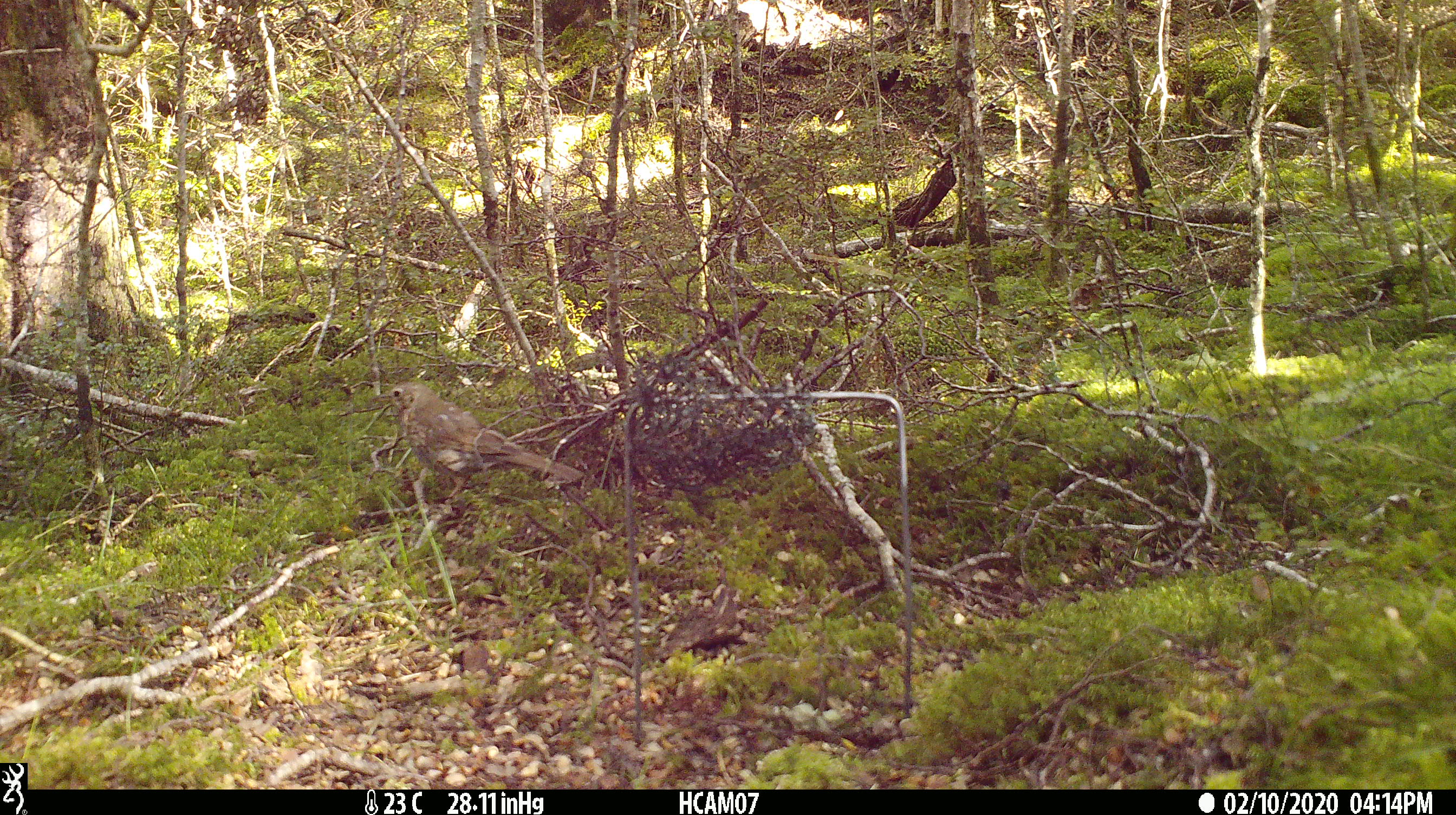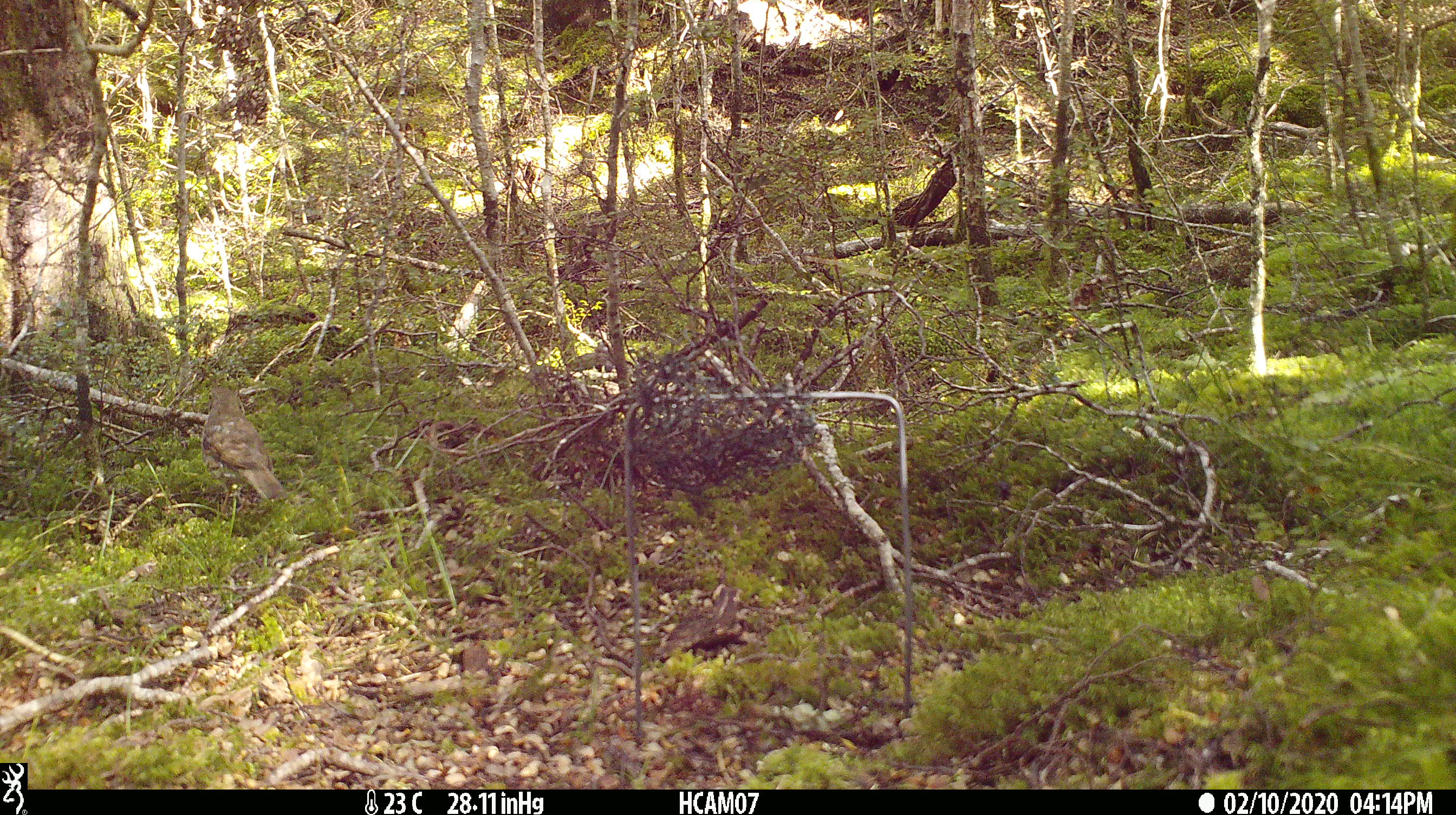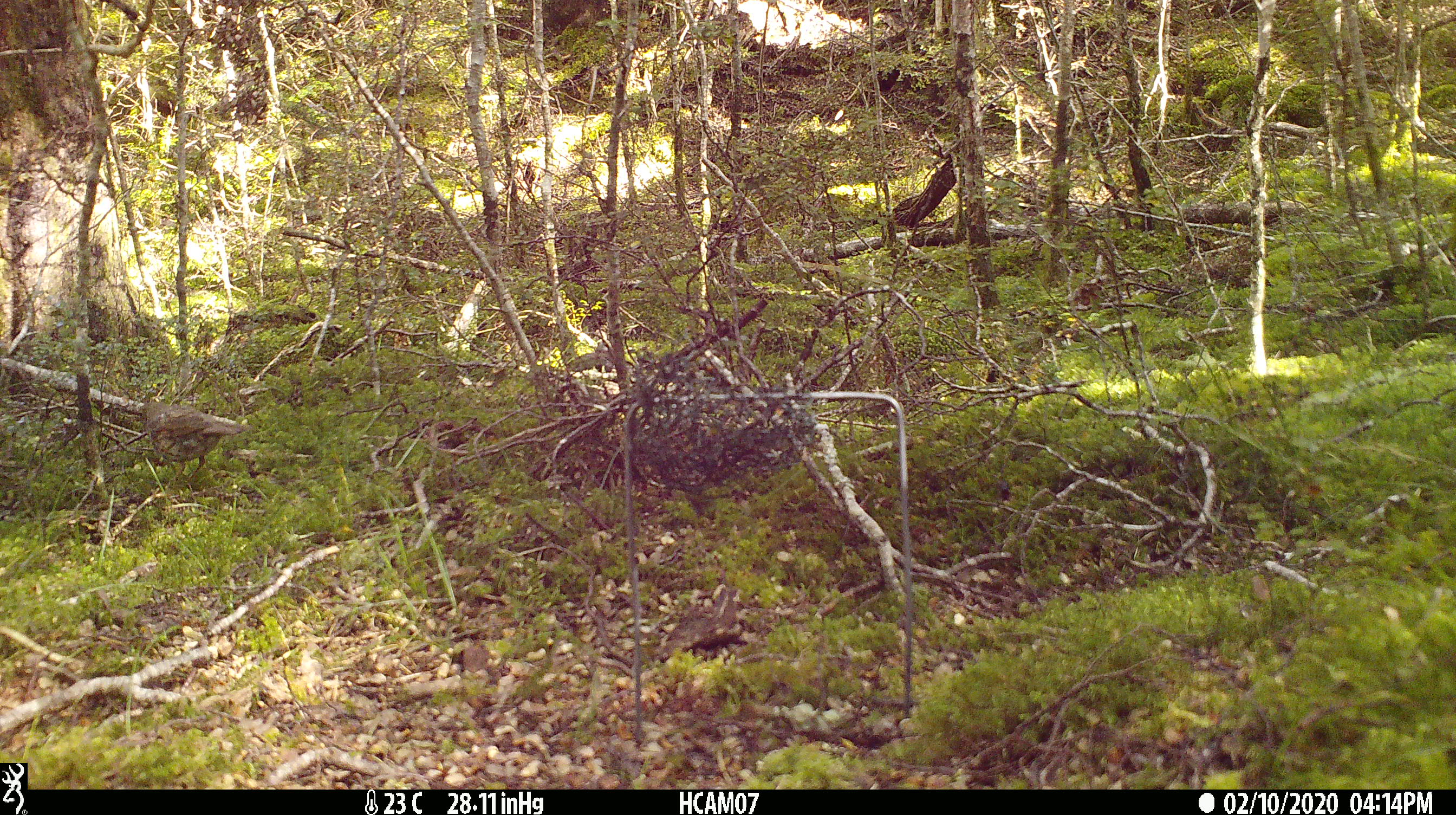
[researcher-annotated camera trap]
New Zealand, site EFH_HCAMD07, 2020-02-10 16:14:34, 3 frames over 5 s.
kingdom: Animalia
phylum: Chordata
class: Aves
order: Passeriformes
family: Turdidae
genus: Turdus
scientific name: Turdus philomelos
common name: song thrush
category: thrush